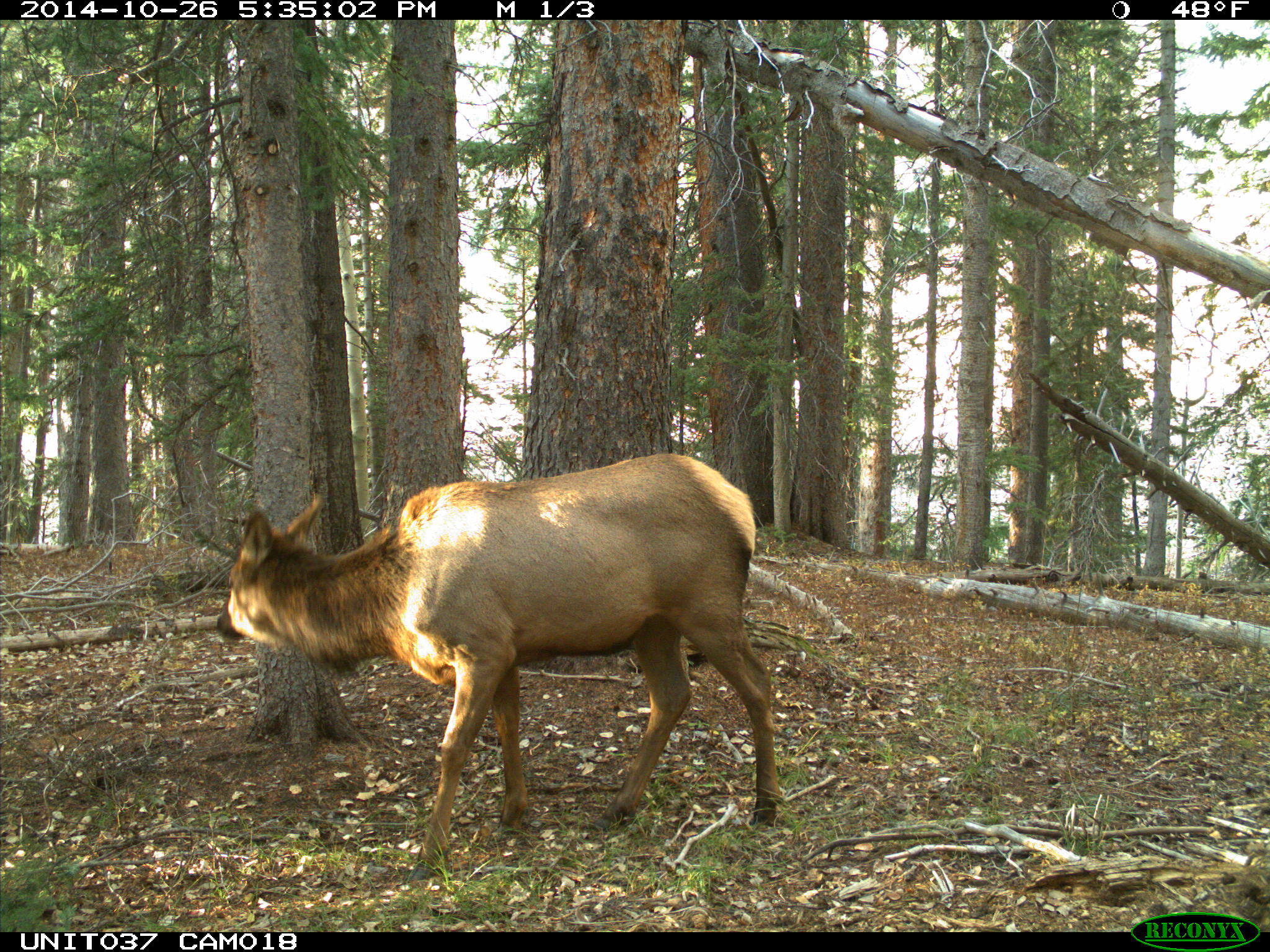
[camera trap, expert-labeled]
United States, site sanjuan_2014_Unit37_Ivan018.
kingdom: Animalia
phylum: Chordata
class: Mammalia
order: Artiodactyla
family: Cervidae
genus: Cervus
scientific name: Cervus elaphus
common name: red deer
Cervus elaphus (red deer).